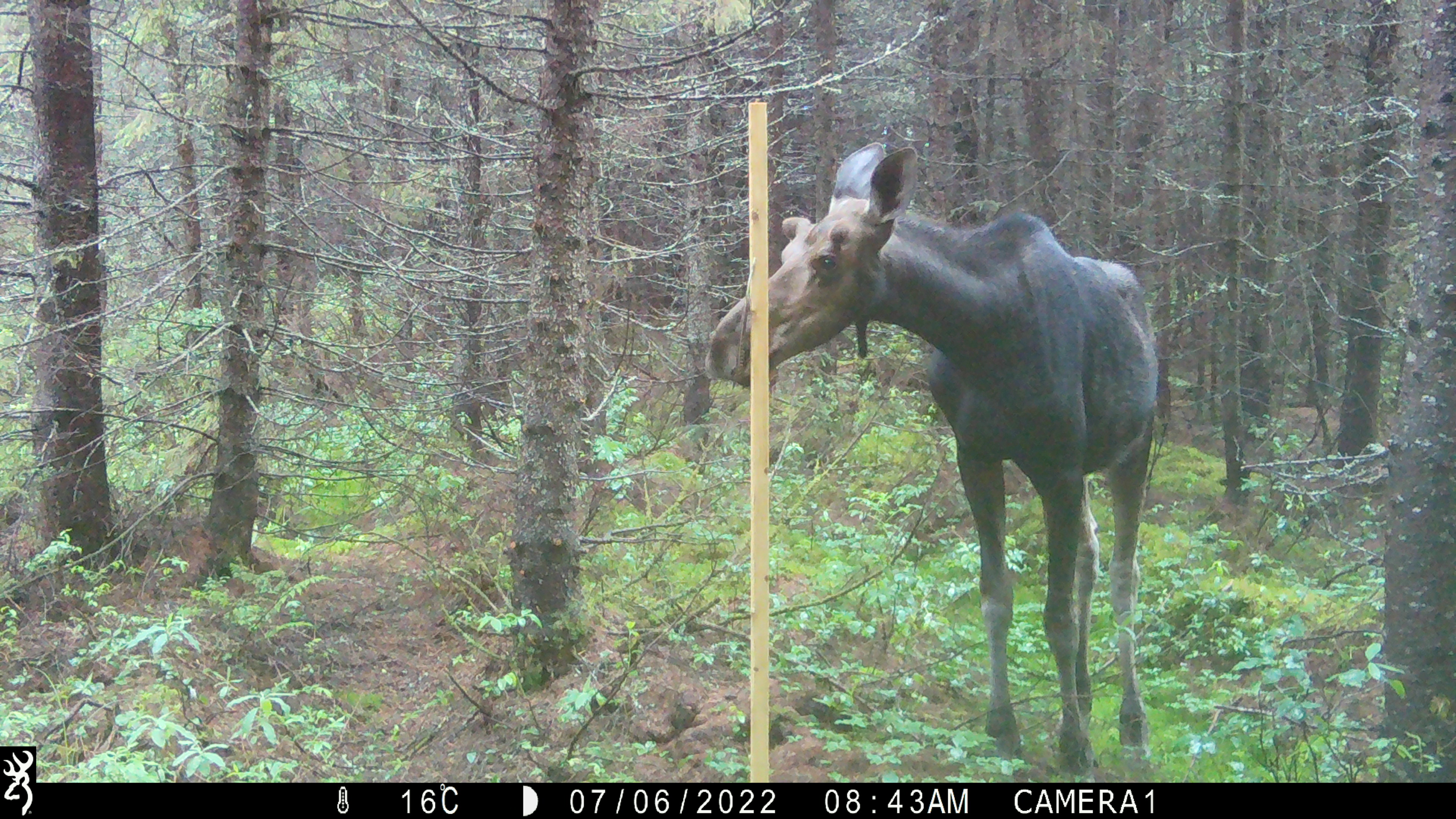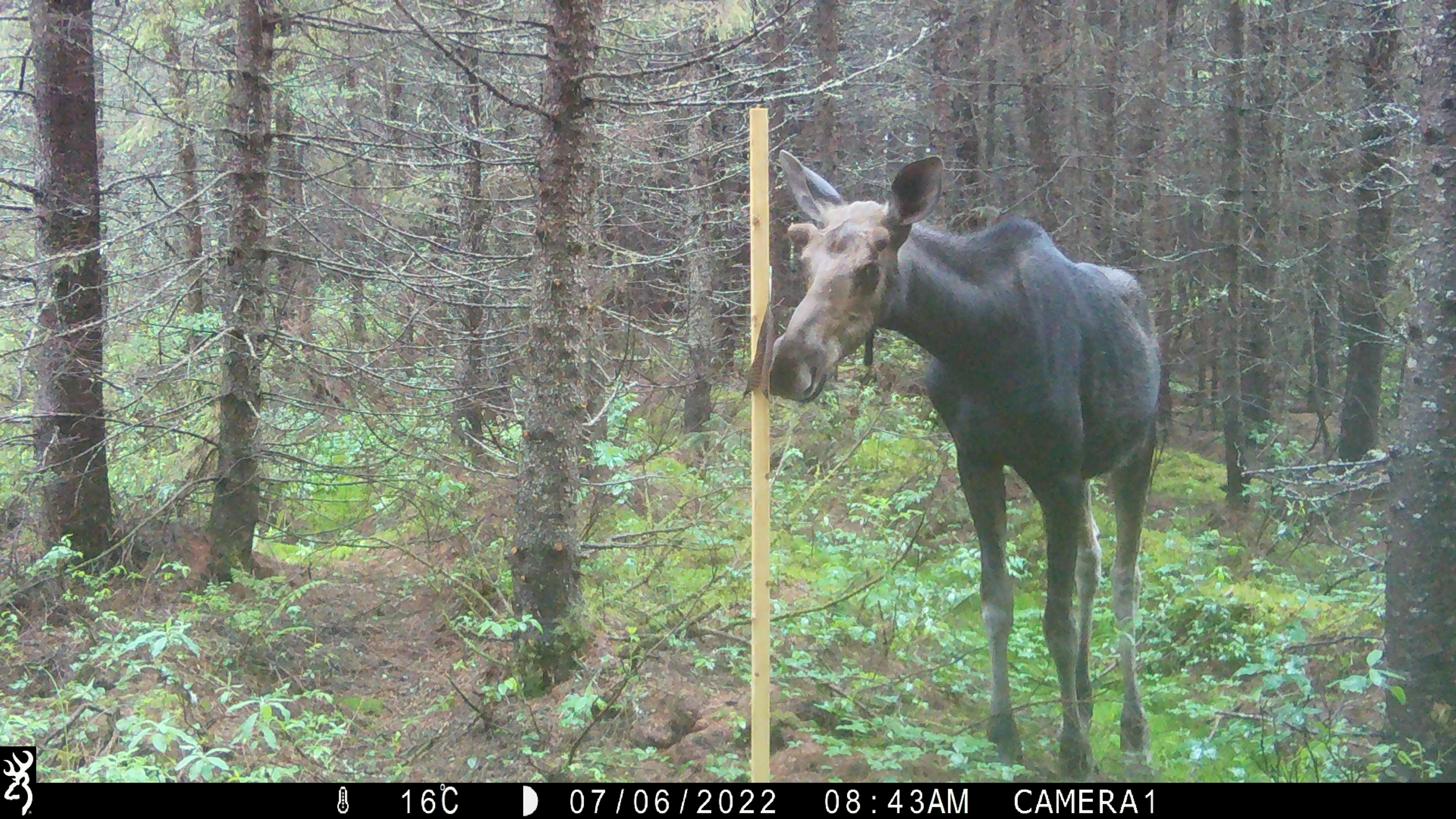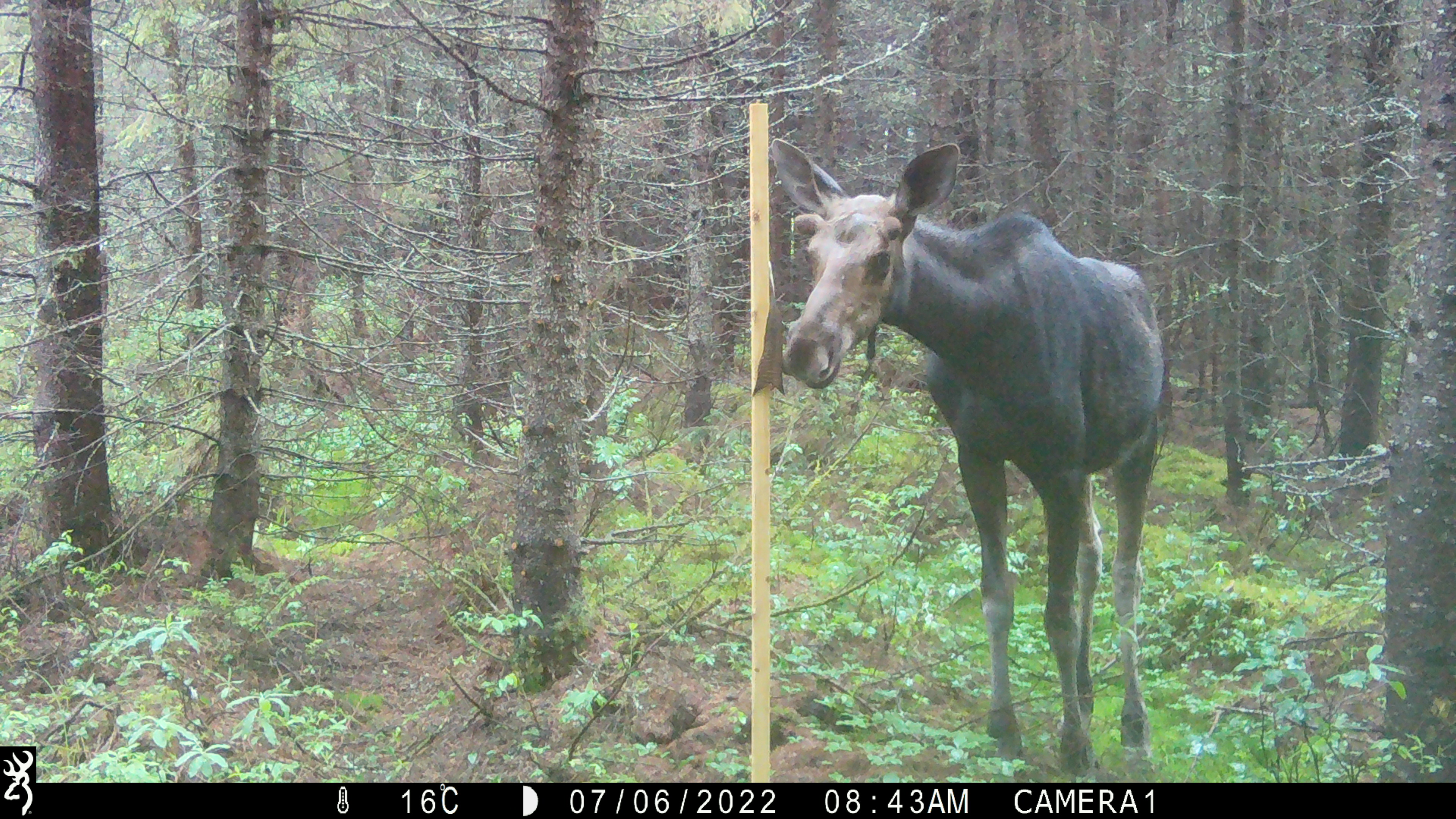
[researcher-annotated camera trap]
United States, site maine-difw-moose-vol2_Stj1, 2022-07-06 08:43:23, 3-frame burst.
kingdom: Animalia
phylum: Chordata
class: Mammalia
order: Artiodactyla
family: Cervidae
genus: Alces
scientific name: Alces alces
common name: moose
Moose (Alces alces).